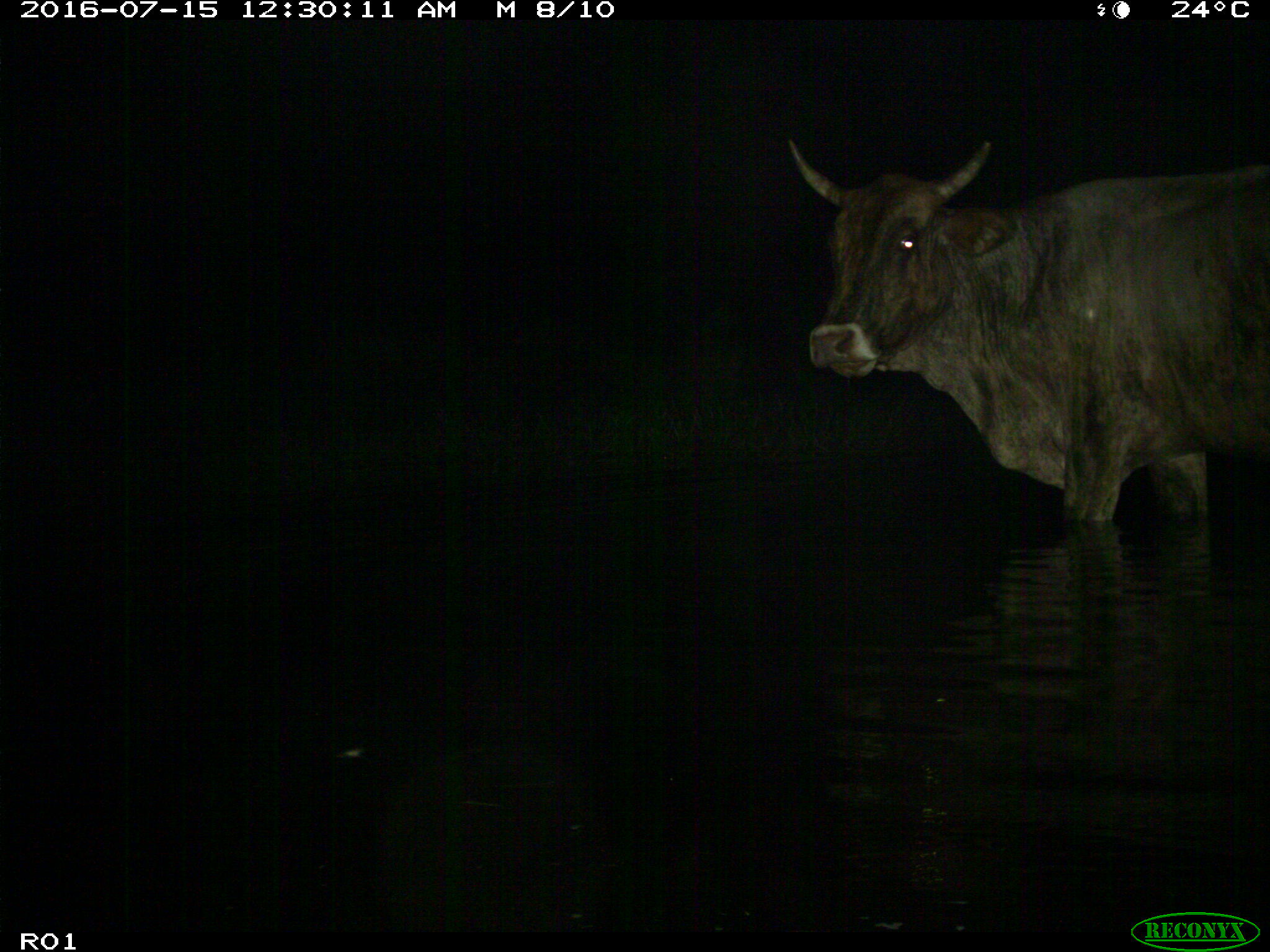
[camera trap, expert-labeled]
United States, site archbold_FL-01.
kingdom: Animalia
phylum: Chordata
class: Mammalia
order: Artiodactyla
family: Bovidae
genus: Bos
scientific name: Bos taurus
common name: domestic cow